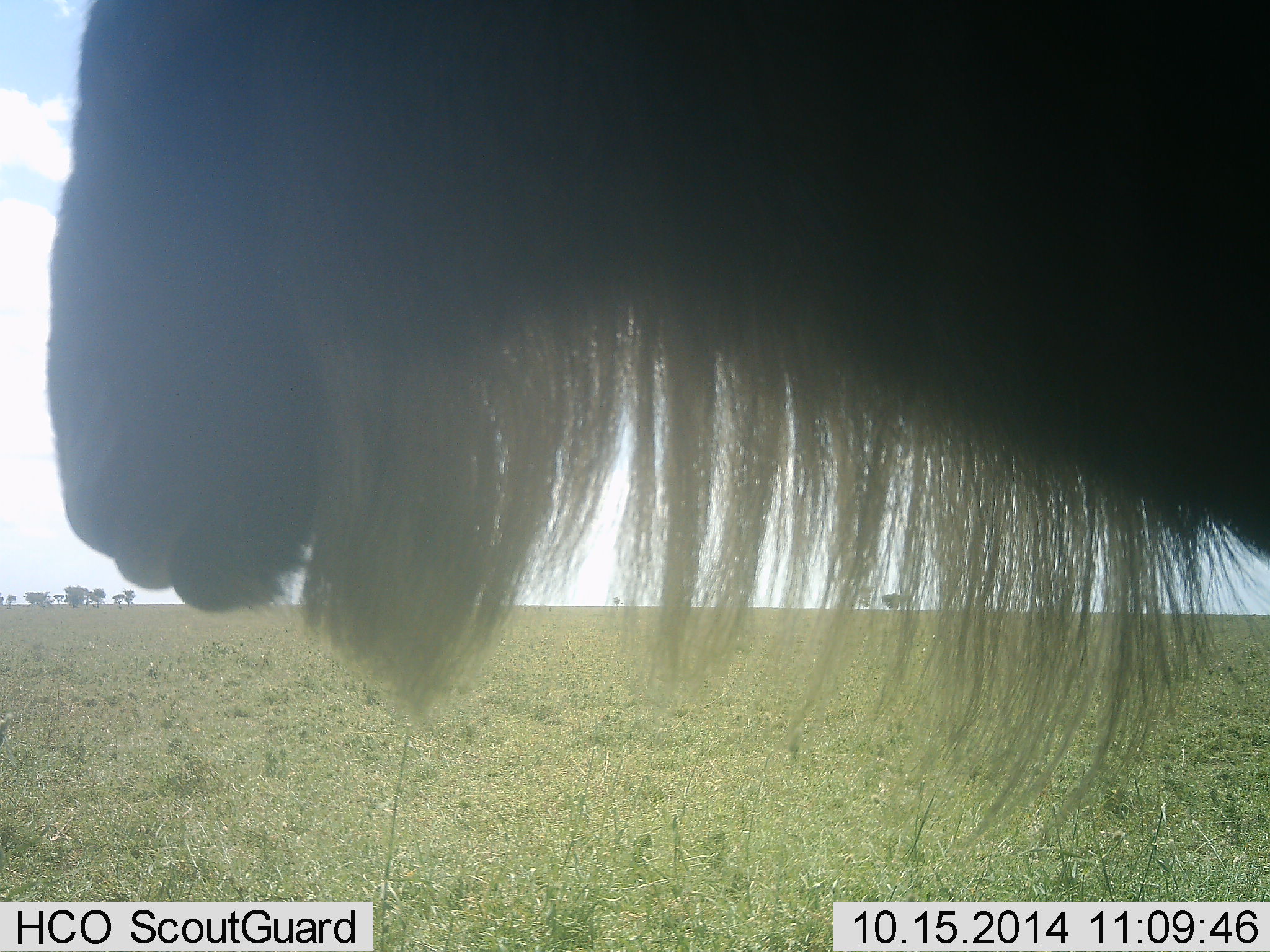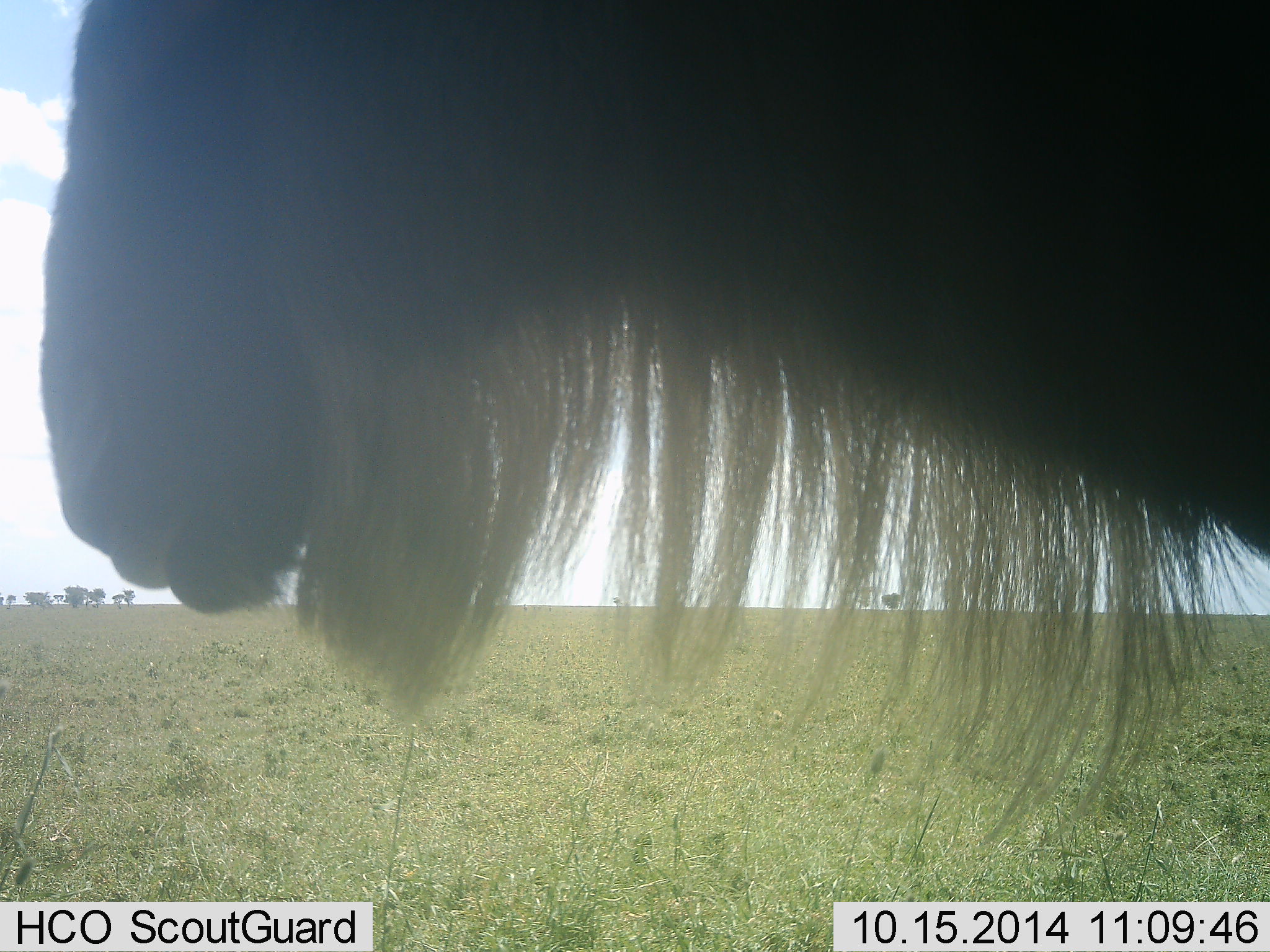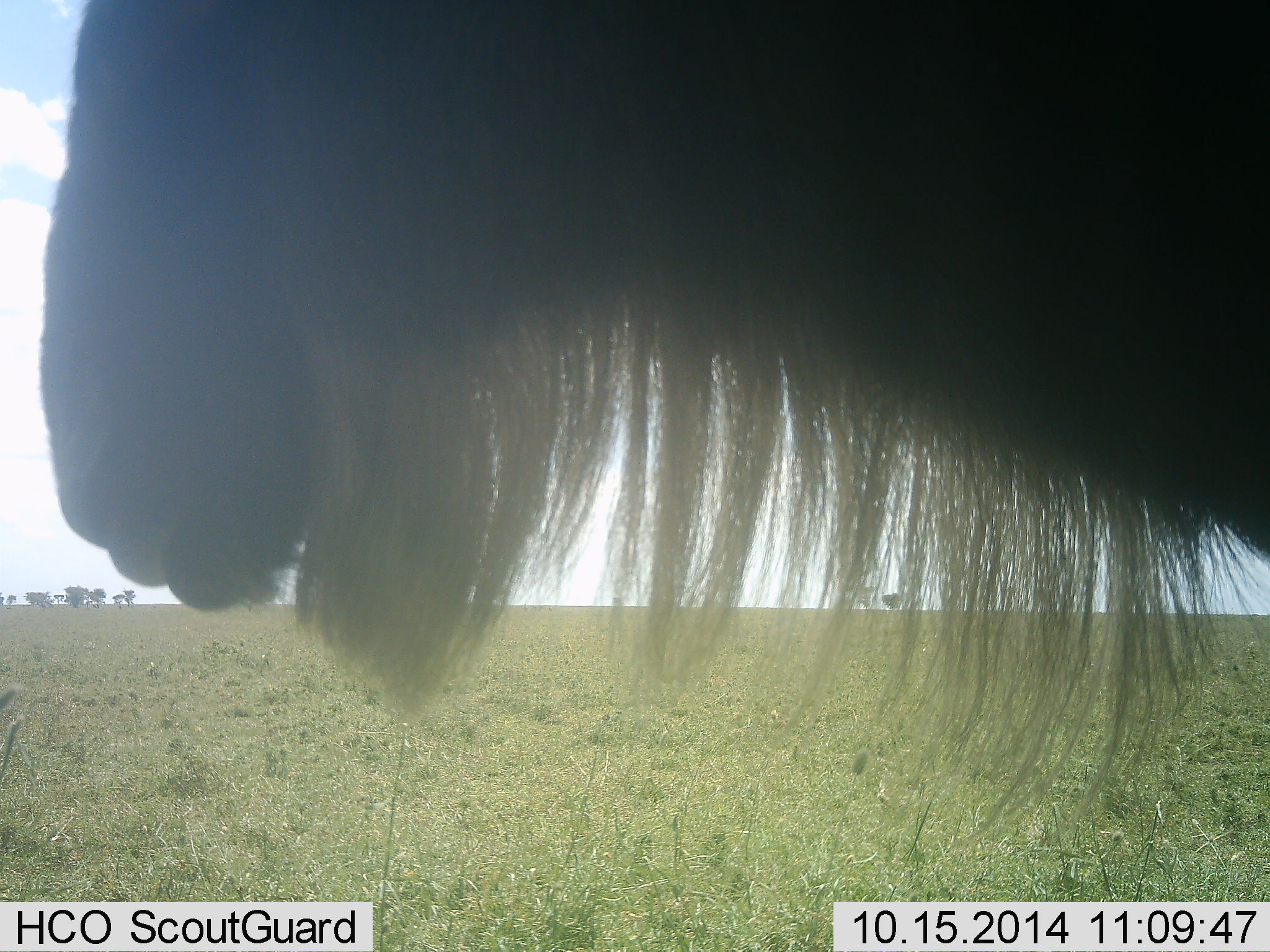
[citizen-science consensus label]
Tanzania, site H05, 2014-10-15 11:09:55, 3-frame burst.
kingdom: Animalia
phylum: Chordata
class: Mammalia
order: Artiodactyla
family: Bovidae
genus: Connochaetes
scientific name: Connochaetes taurinus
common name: blue wildebeest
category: wildebeest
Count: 1.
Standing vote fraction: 100%.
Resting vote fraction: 0%.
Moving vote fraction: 0%.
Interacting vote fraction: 0%.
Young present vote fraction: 0%.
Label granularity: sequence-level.